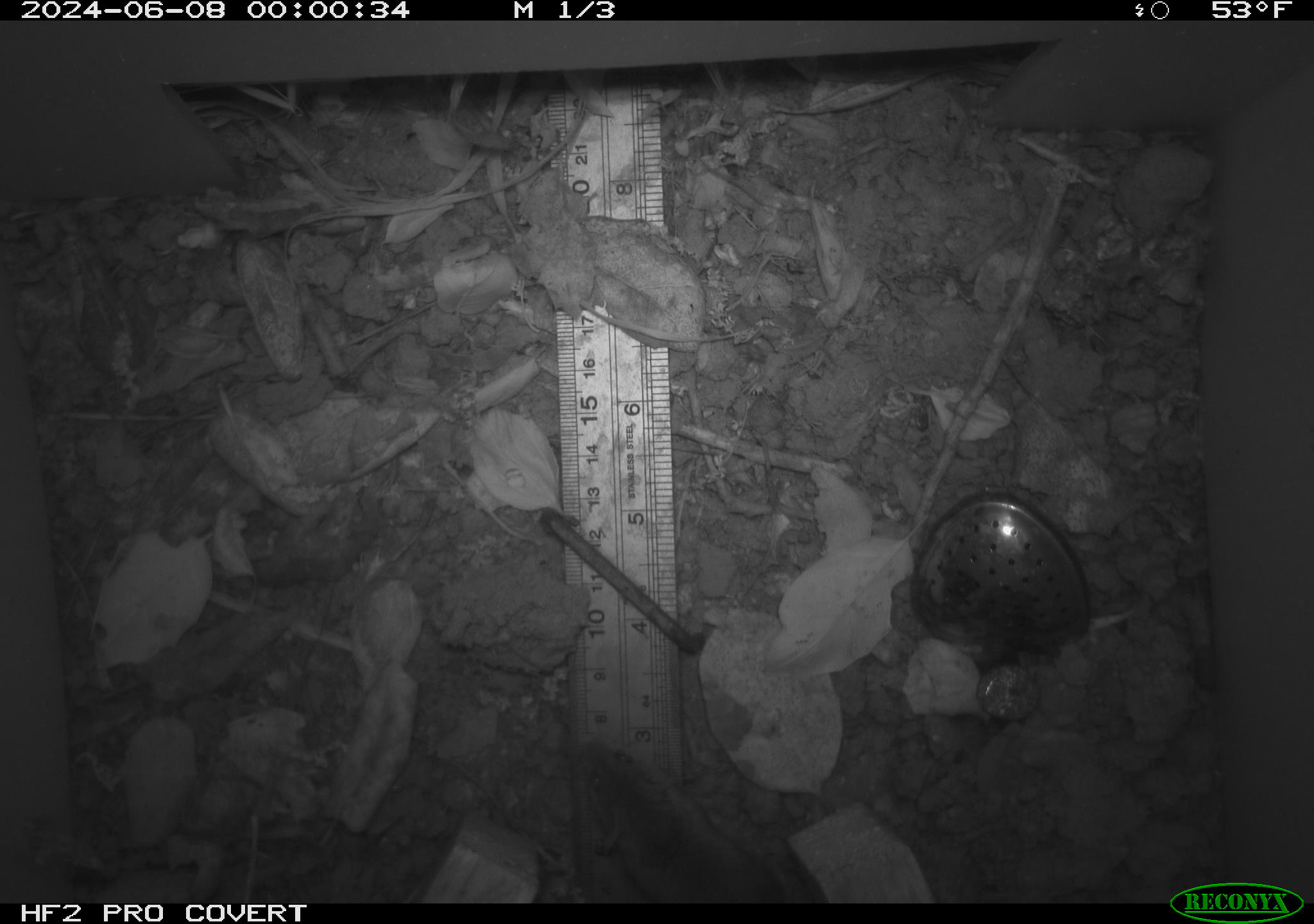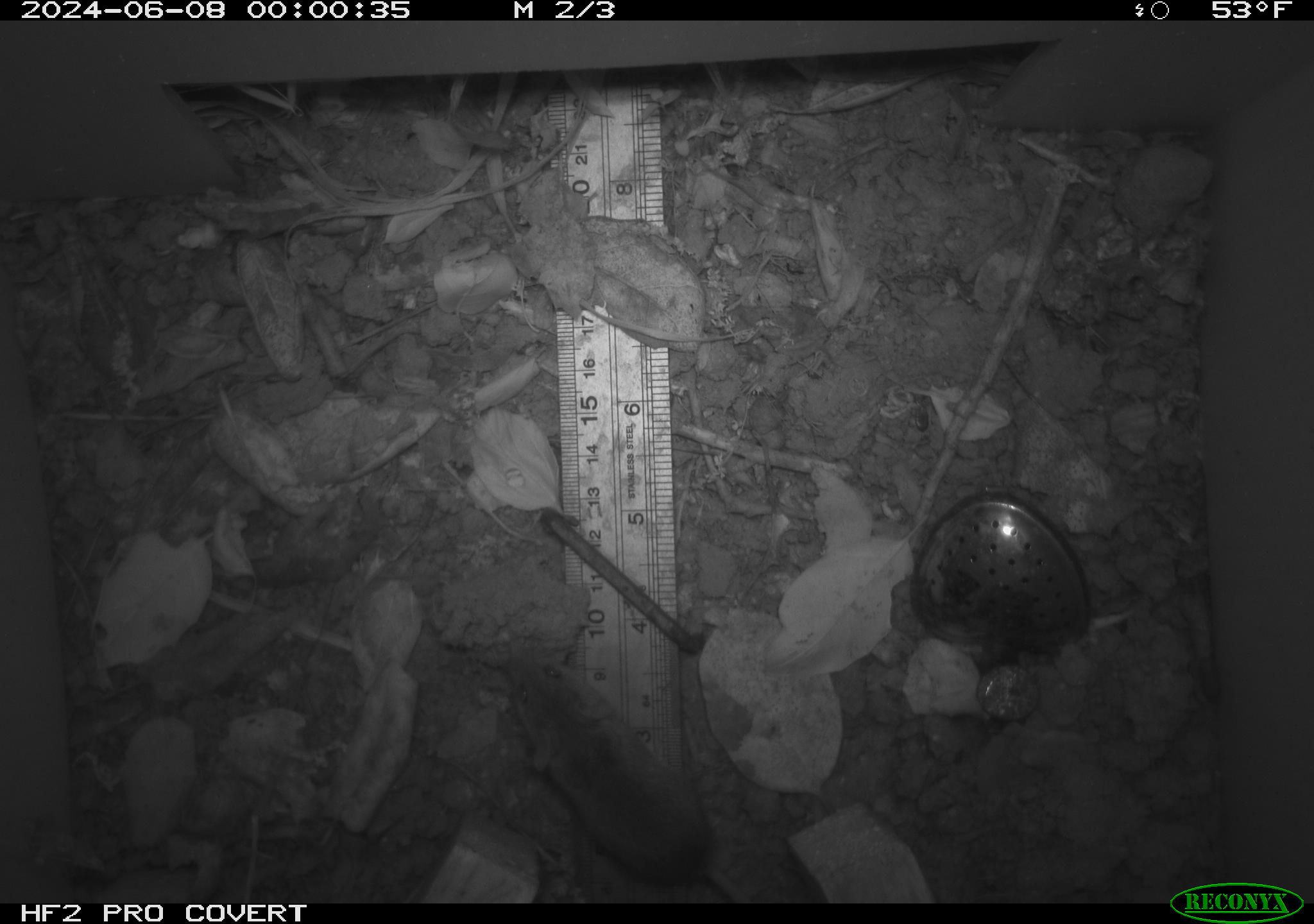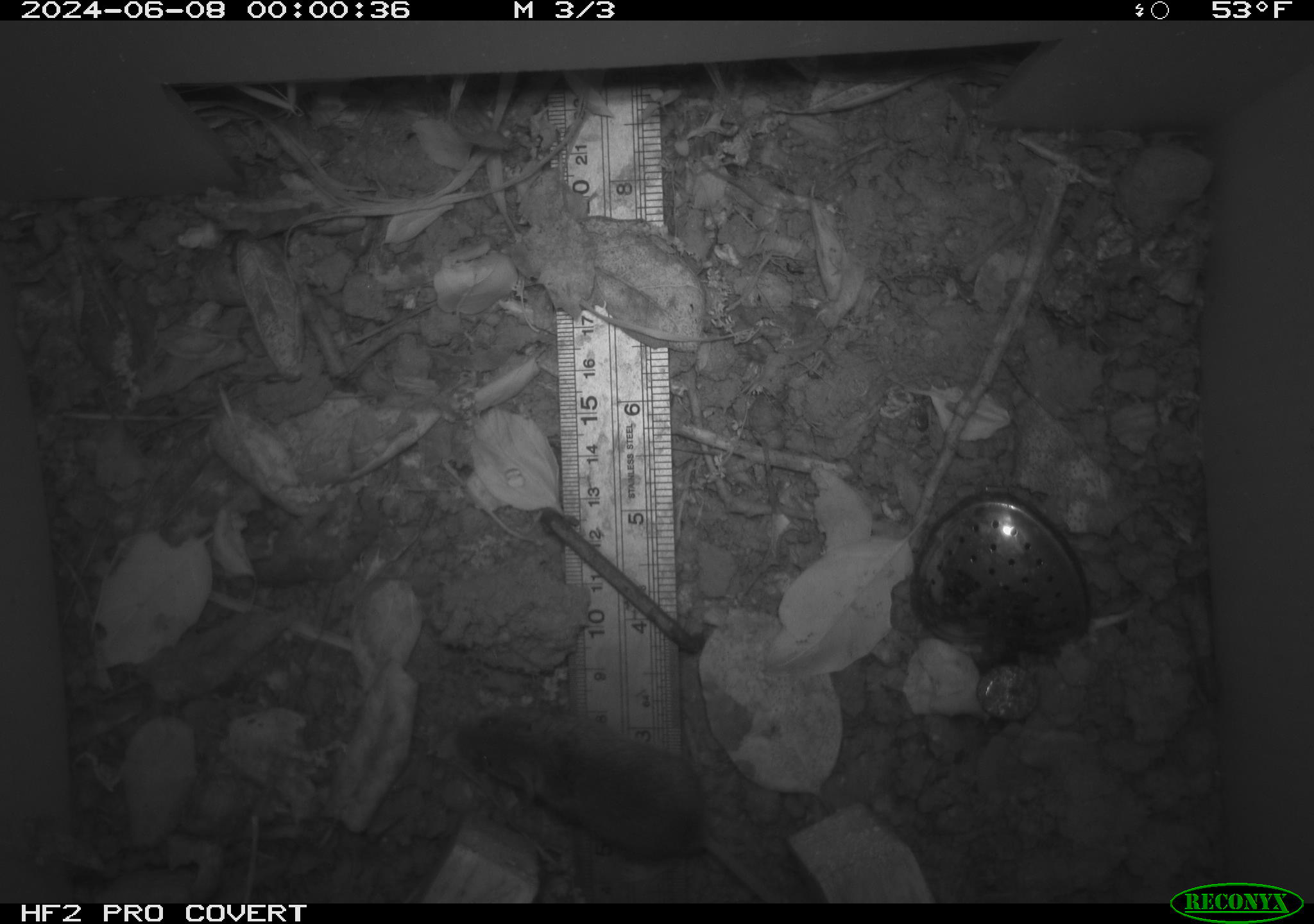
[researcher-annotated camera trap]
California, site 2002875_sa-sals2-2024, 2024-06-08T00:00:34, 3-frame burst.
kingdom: Animalia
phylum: Chordata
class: Mammalia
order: Rodentia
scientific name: Rodentia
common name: mouse species